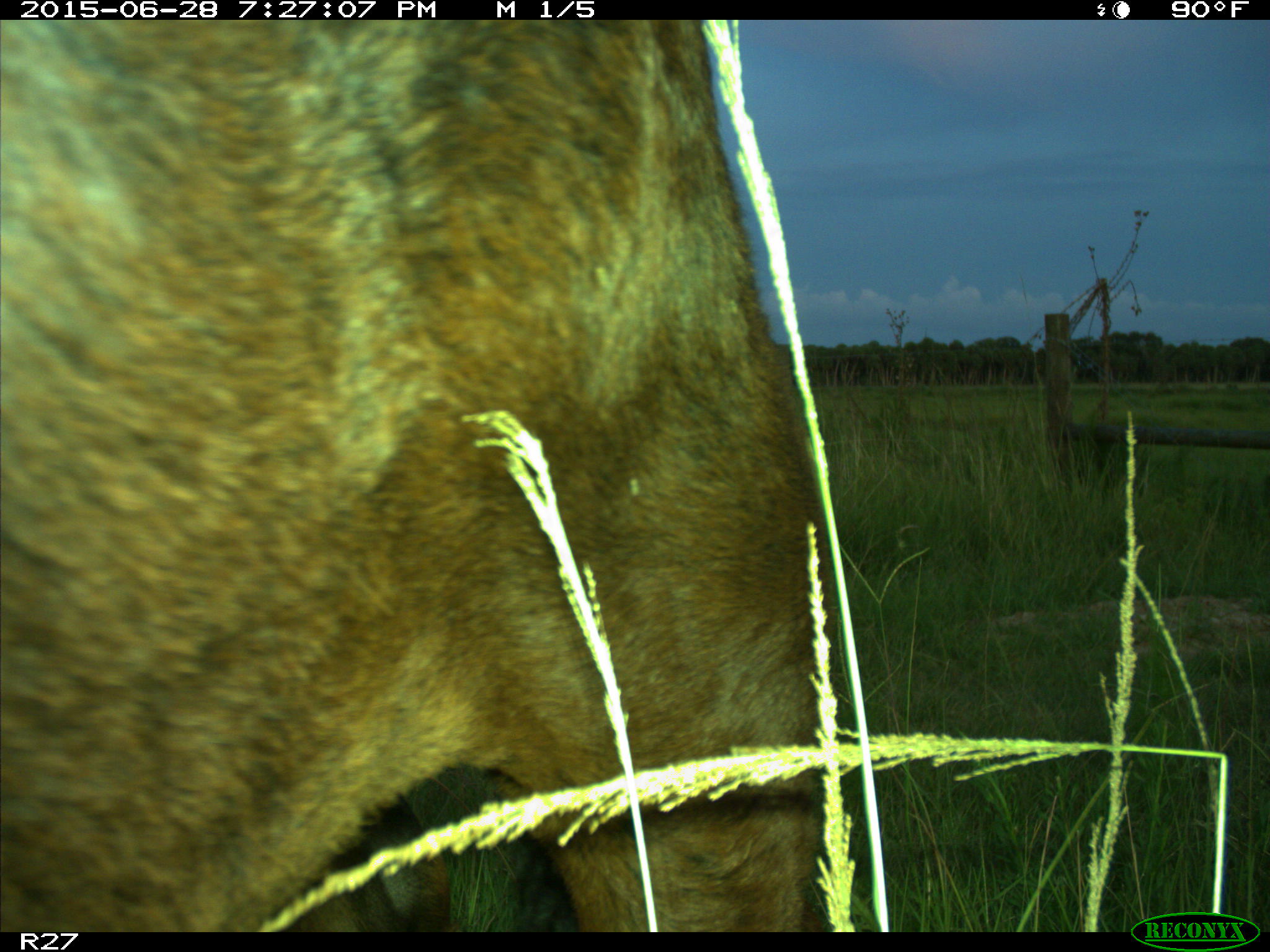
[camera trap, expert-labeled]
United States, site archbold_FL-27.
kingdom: Animalia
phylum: Chordata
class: Mammalia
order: Artiodactyla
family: Bovidae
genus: Bos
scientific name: Bos taurus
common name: domestic cow